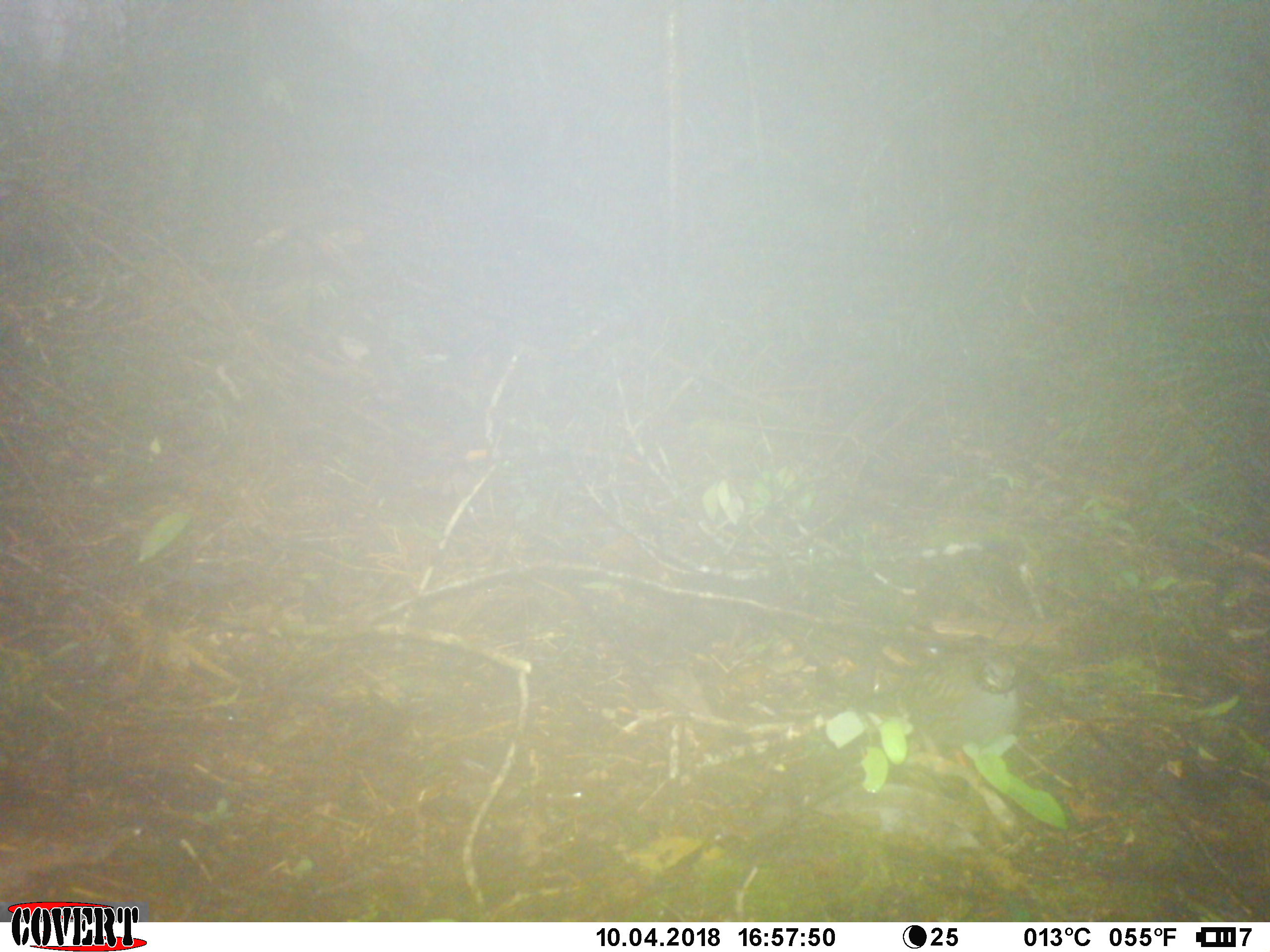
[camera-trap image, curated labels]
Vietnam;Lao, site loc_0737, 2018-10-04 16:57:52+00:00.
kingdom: Animalia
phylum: Chordata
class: Aves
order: Galliformes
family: Phasianidae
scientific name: Phasianidae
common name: partridge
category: unidentified partridge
Unidentified partridge (partridge) (Phasianidae). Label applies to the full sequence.